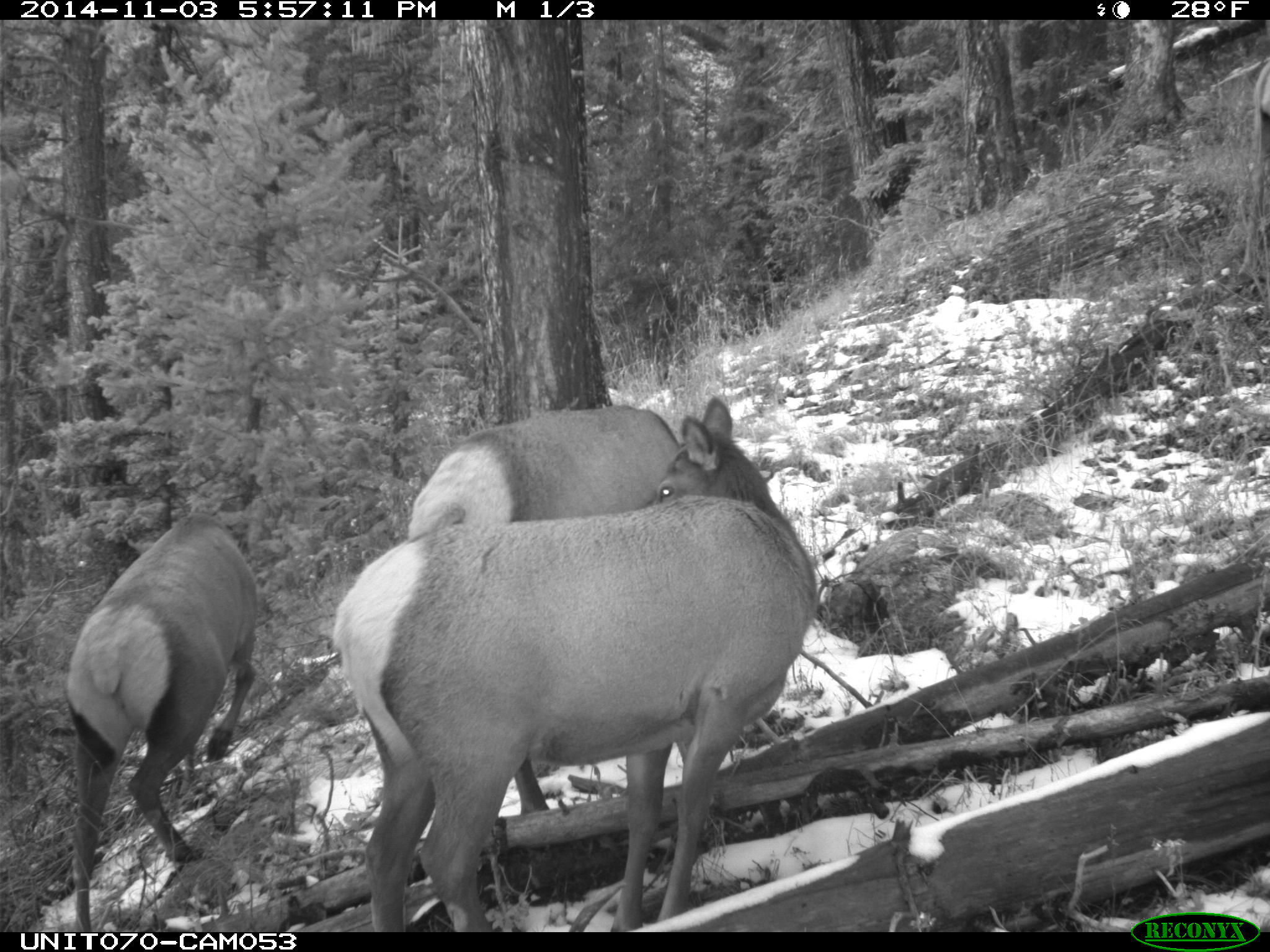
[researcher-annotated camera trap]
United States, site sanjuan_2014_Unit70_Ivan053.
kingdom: Animalia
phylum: Chordata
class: Mammalia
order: Artiodactyla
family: Cervidae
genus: Cervus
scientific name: Cervus elaphus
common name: red deer